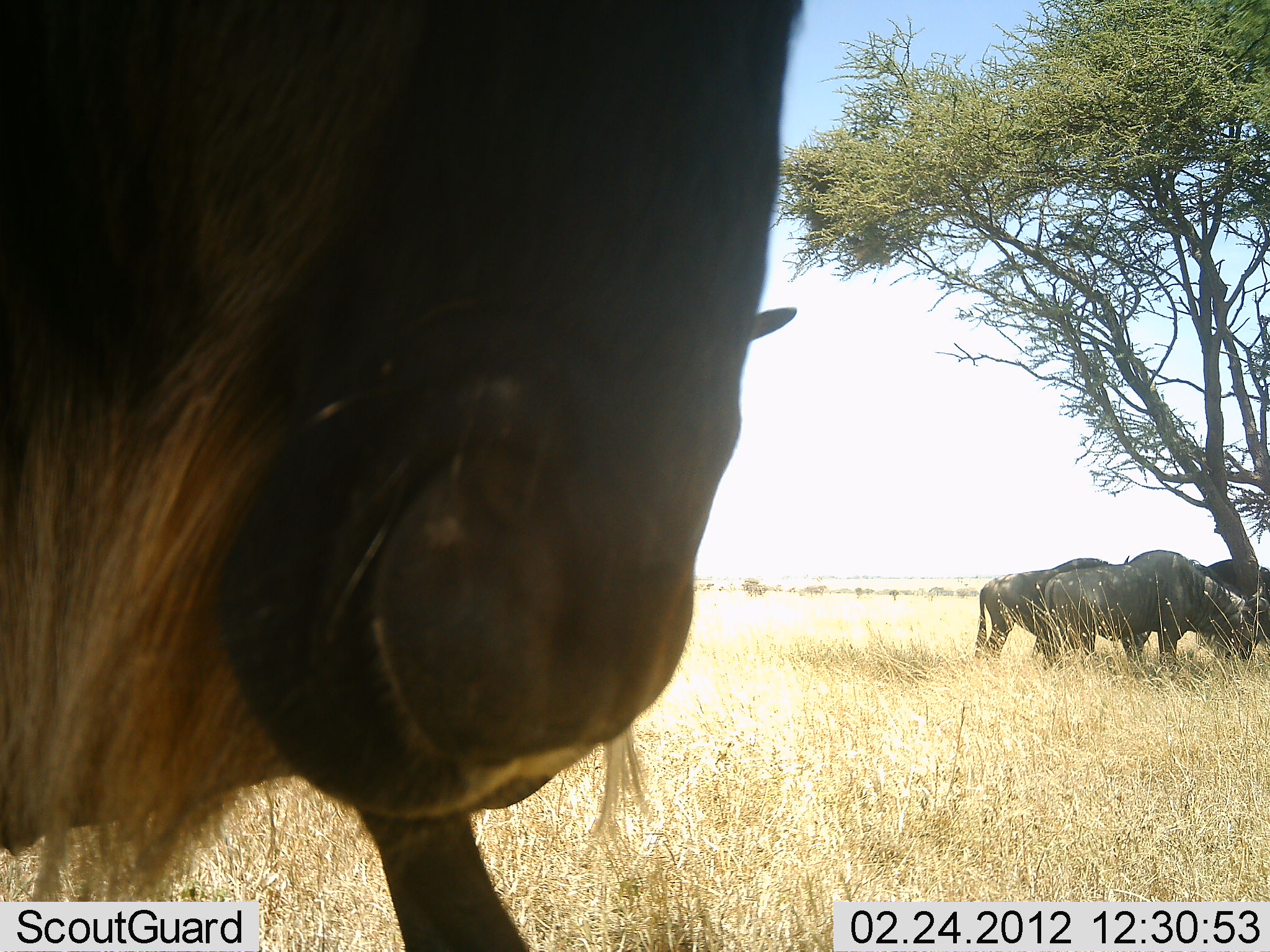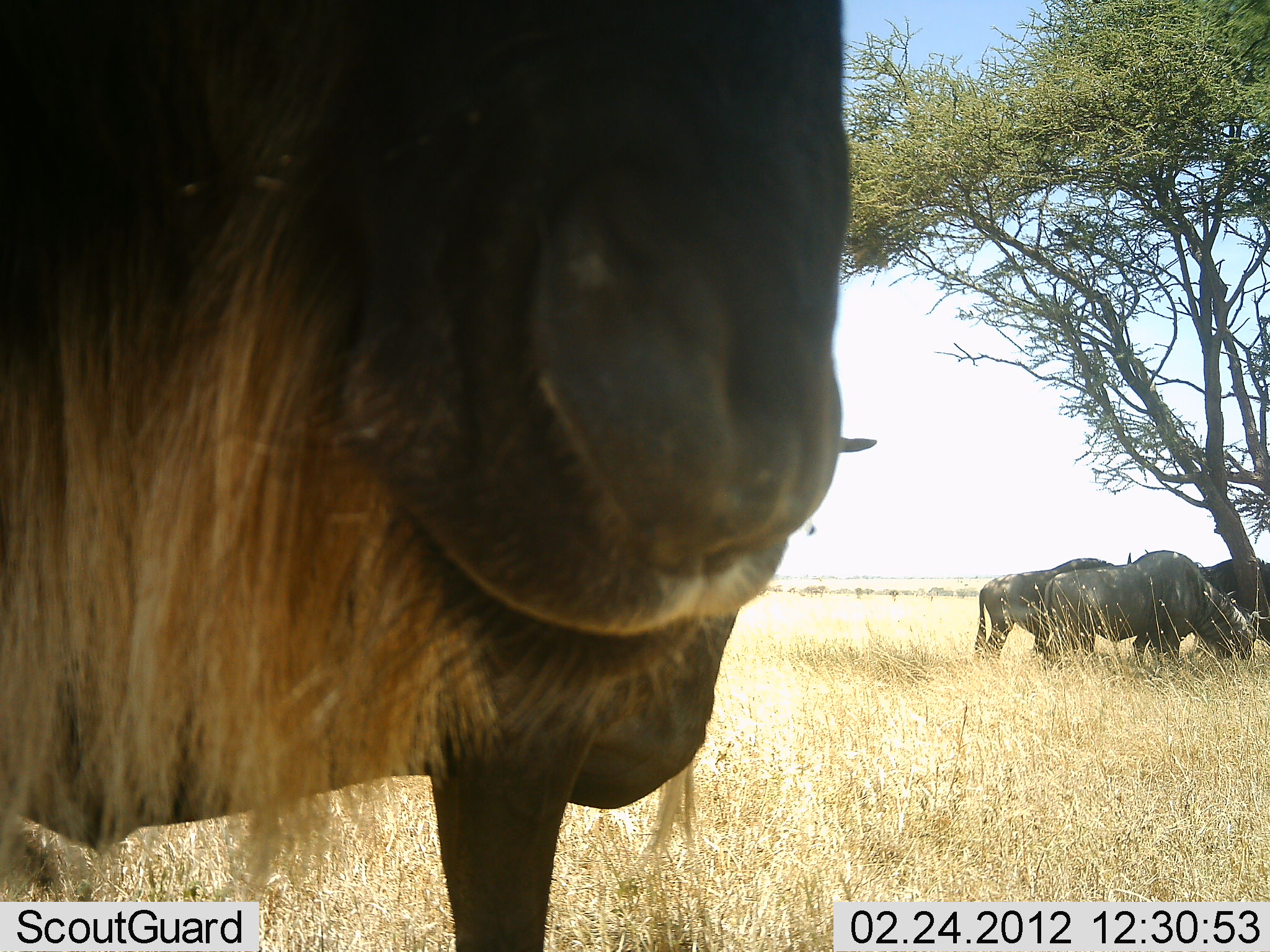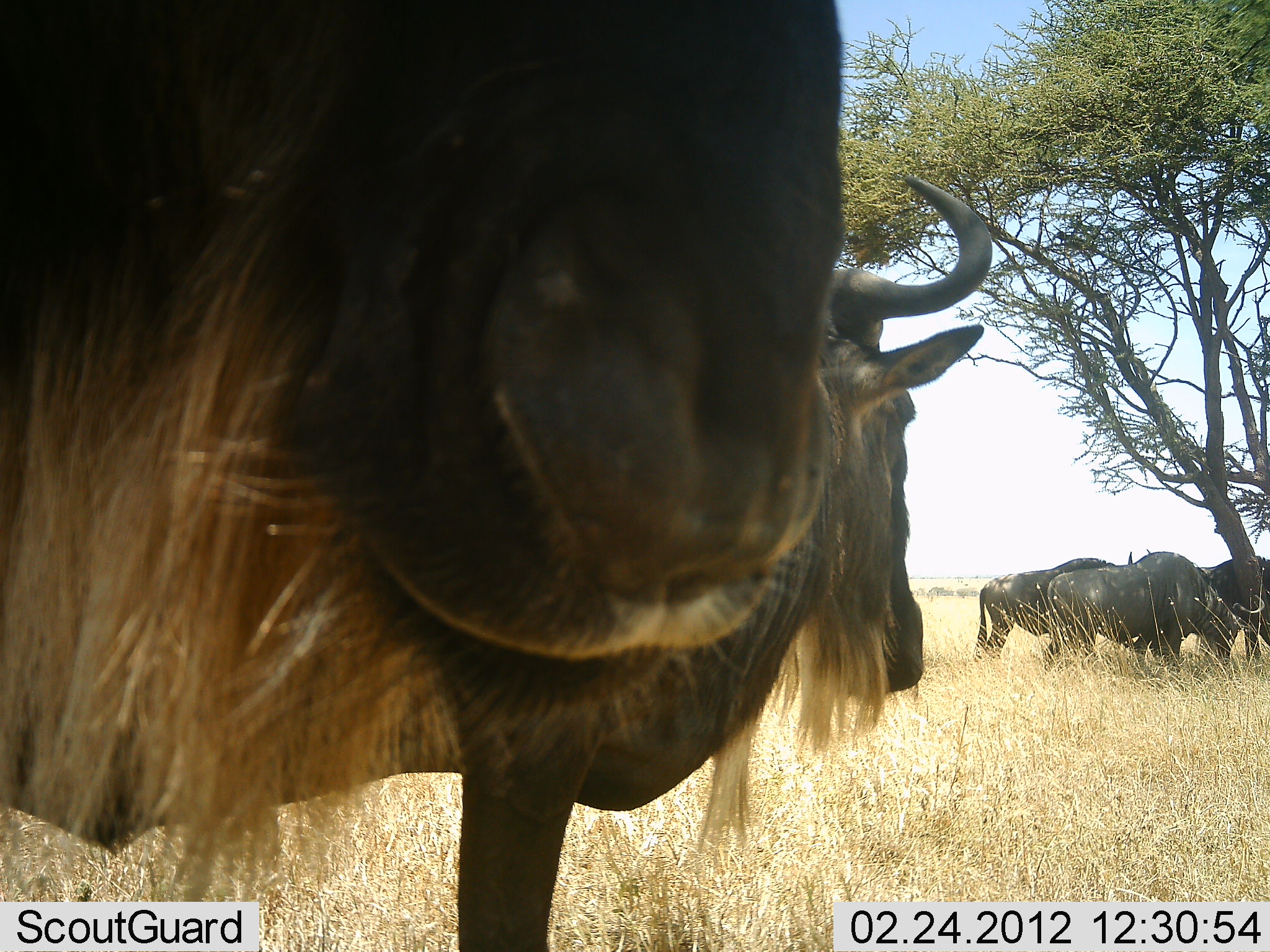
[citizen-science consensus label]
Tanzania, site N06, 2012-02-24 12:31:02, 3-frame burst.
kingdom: Animalia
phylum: Chordata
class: Mammalia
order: Artiodactyla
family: Bovidae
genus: Connochaetes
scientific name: Connochaetes taurinus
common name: blue wildebeest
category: wildebeest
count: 5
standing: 84%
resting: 11%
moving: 21%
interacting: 5%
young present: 0%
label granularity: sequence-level